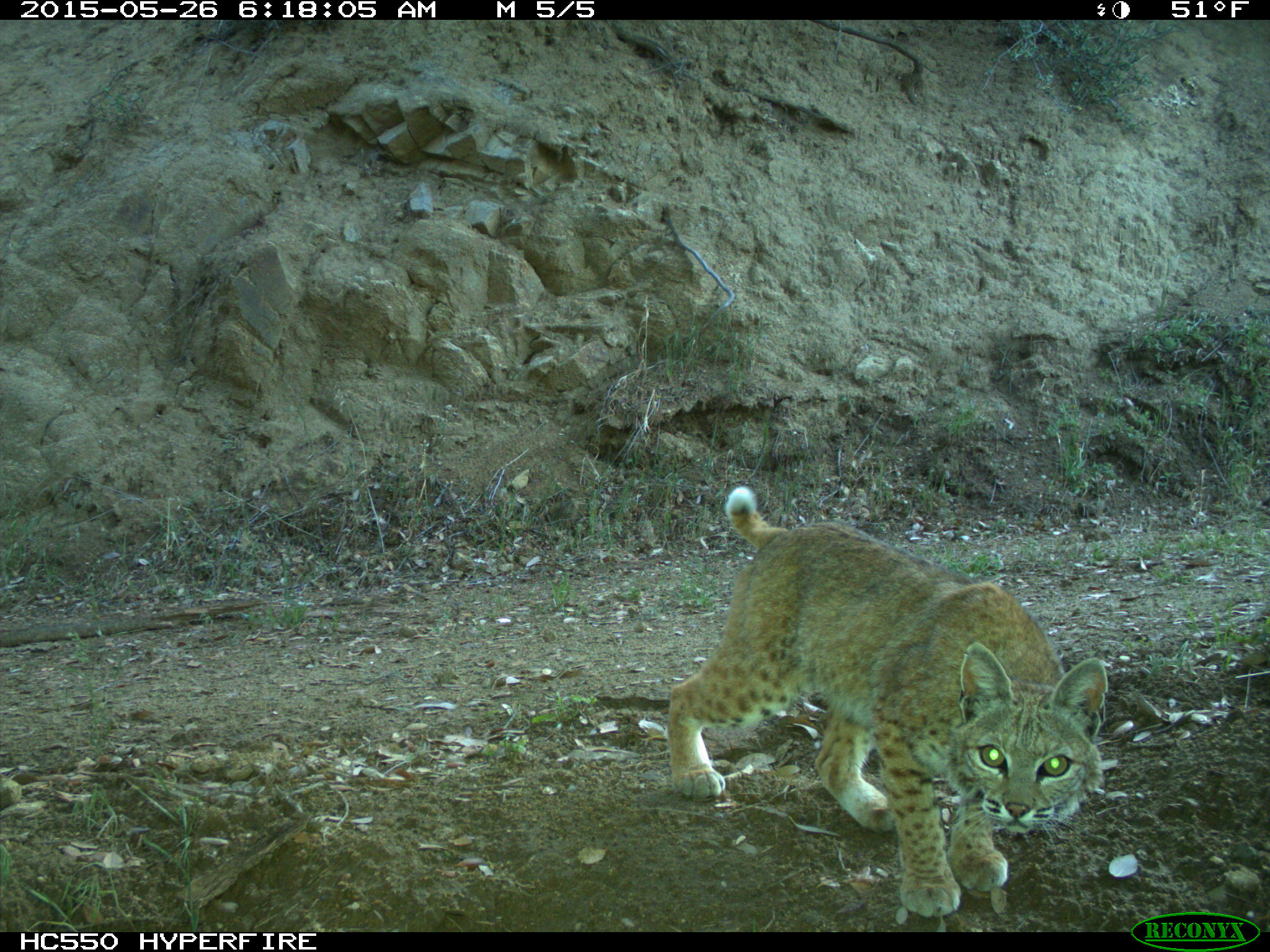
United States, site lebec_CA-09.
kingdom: Animalia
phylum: Chordata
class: Mammalia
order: Carnivora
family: Felidae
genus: Lynx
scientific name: Lynx rufus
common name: bobcat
Lynx rufus (bobcat).